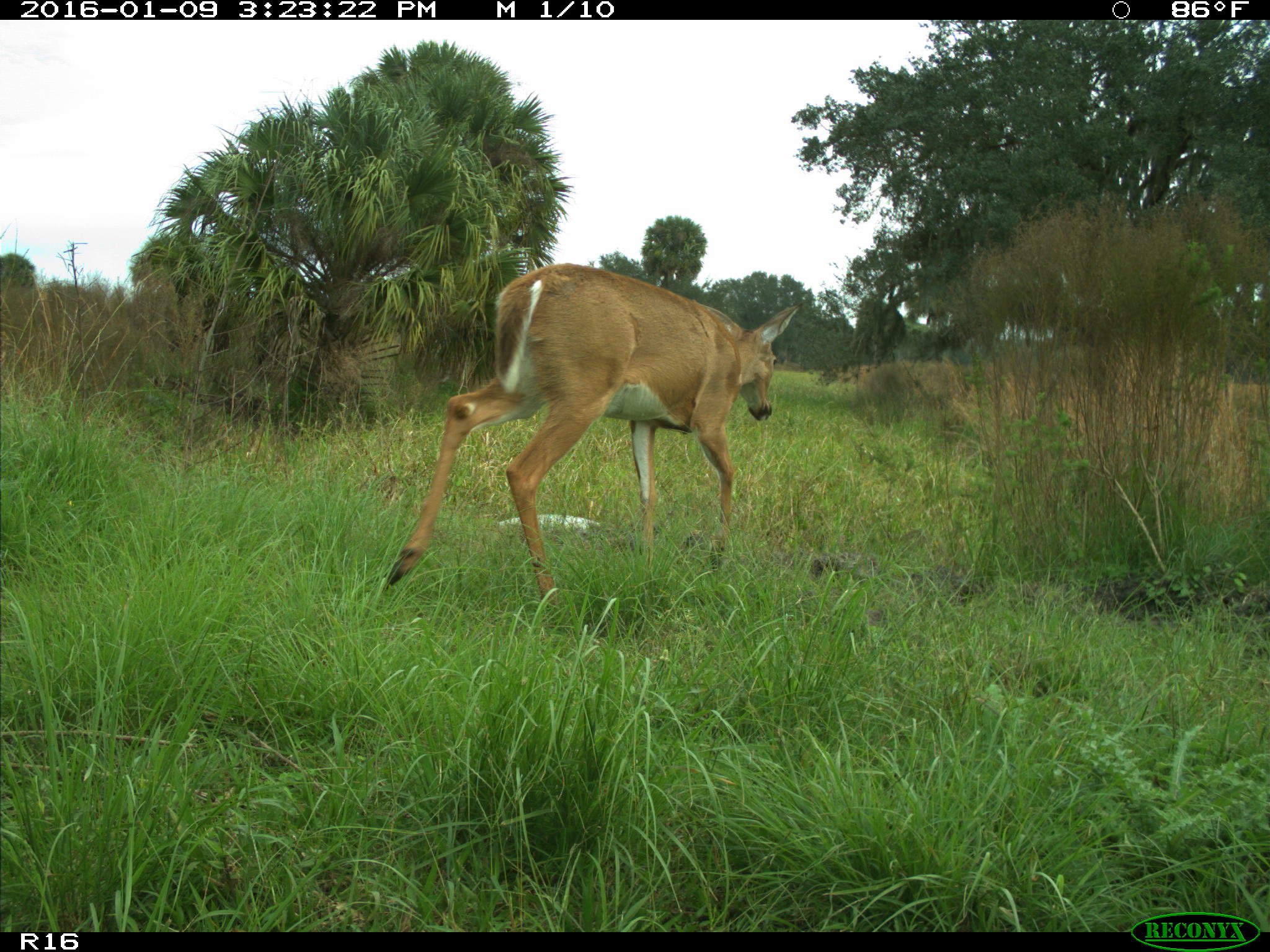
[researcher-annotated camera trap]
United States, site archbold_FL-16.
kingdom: Animalia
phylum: Chordata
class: Mammalia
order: Artiodactyla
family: Cervidae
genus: Odocoileus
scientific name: Odocoileus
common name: deer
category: unidentified deer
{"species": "unidentified deer (deer) (Odocoileus)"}